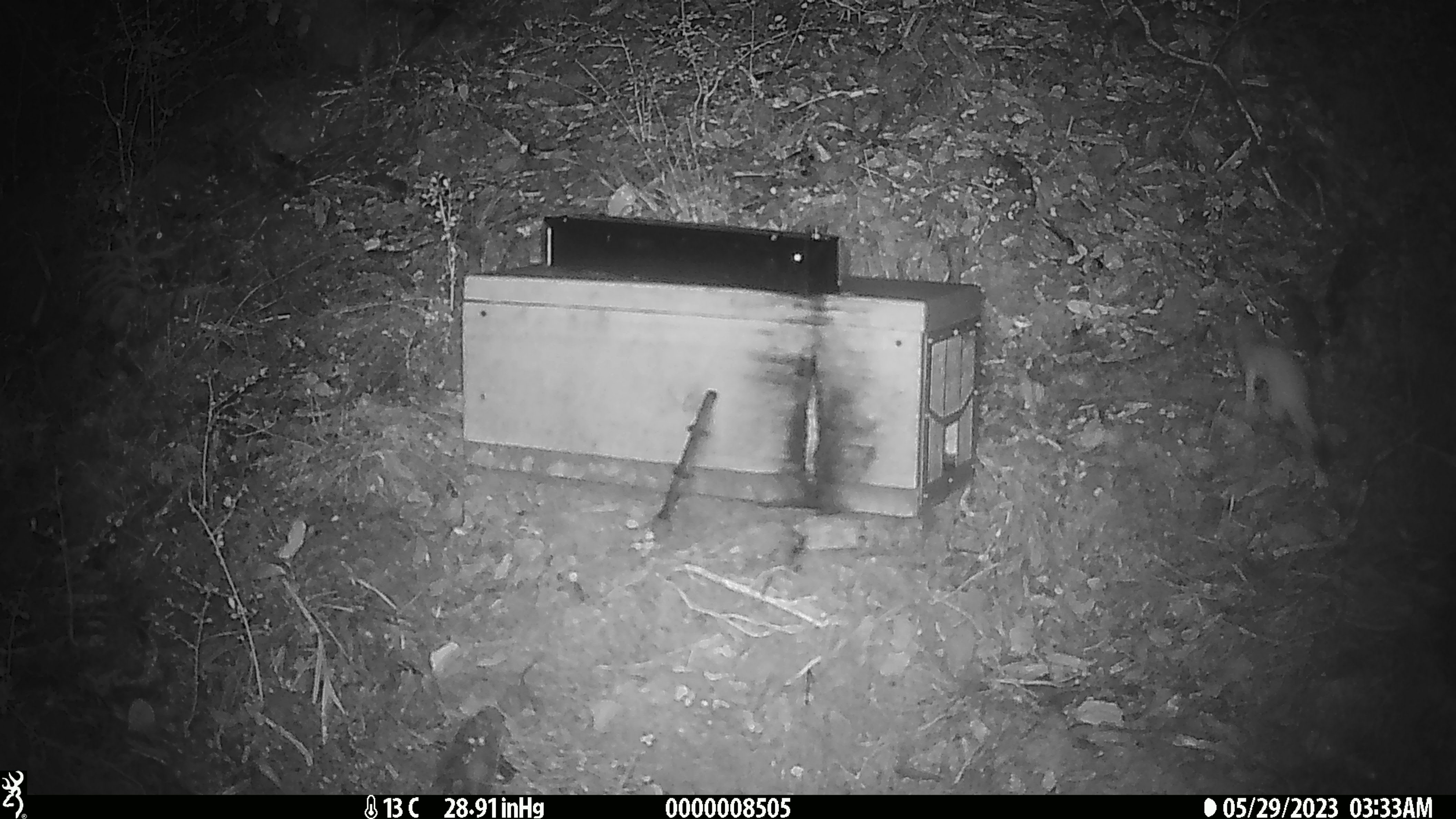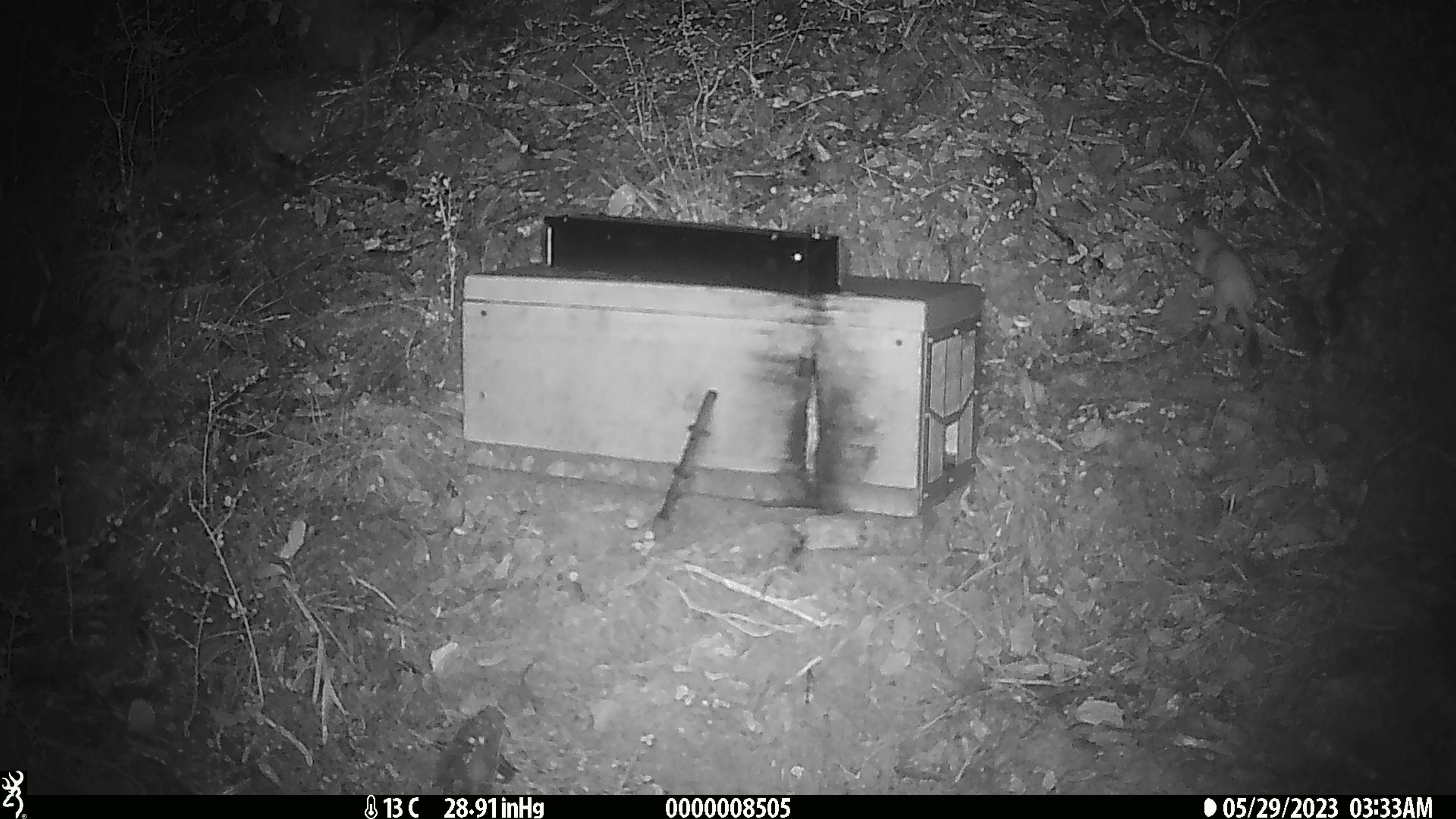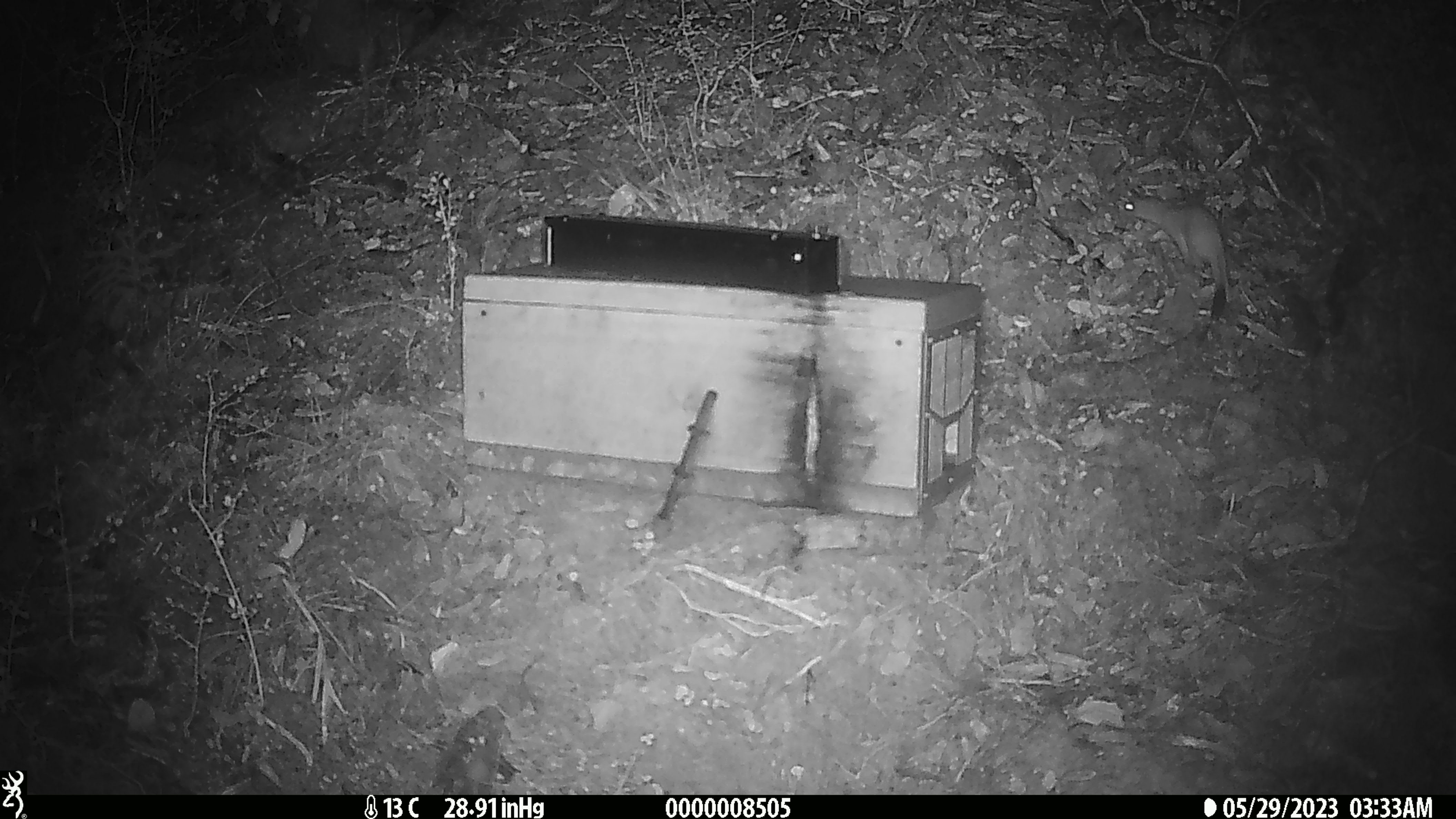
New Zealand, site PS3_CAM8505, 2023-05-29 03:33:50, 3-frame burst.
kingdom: Animalia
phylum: Chordata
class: Mammalia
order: Carnivora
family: Mustelidae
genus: Mustela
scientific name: Mustela erminea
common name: stoat